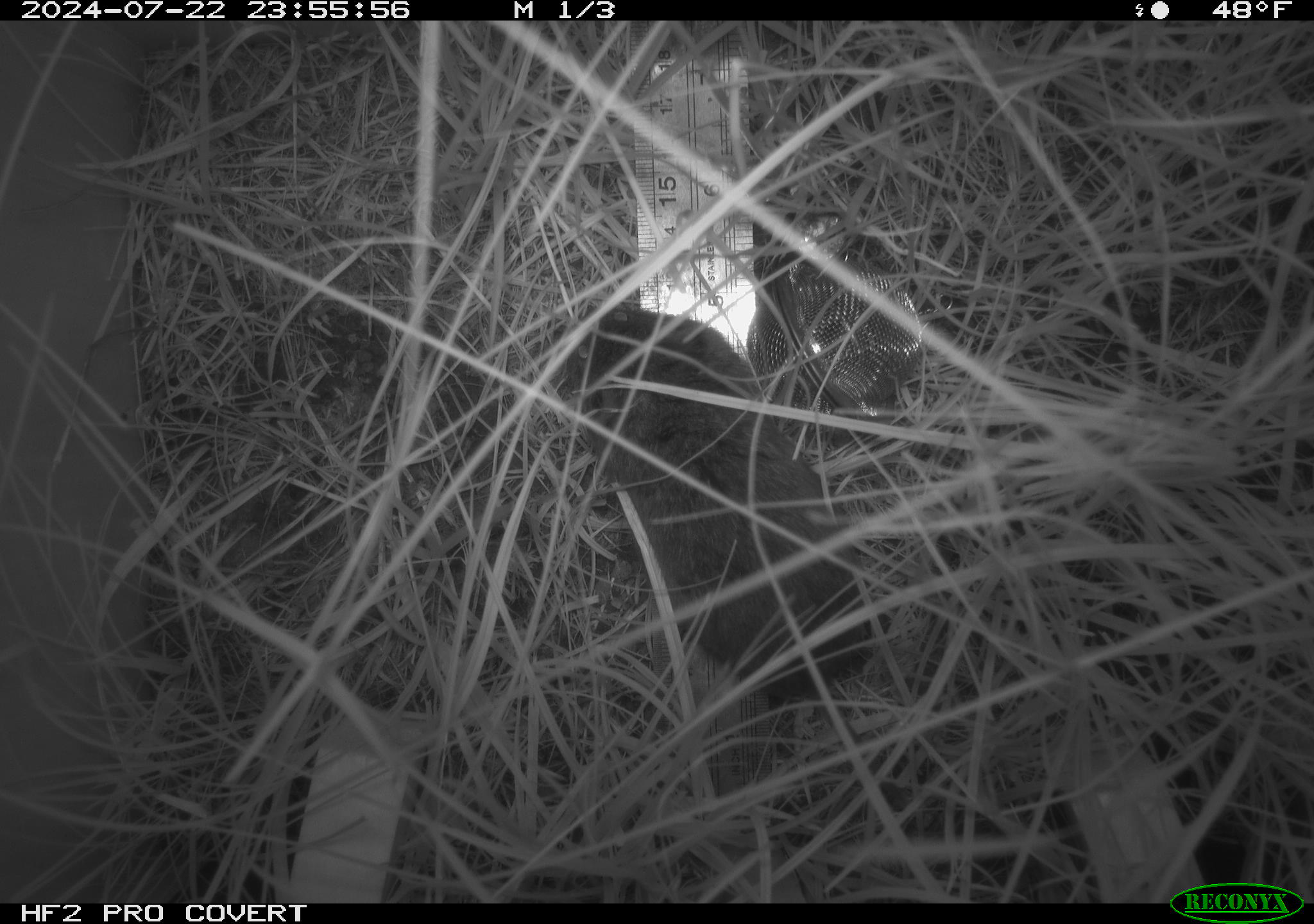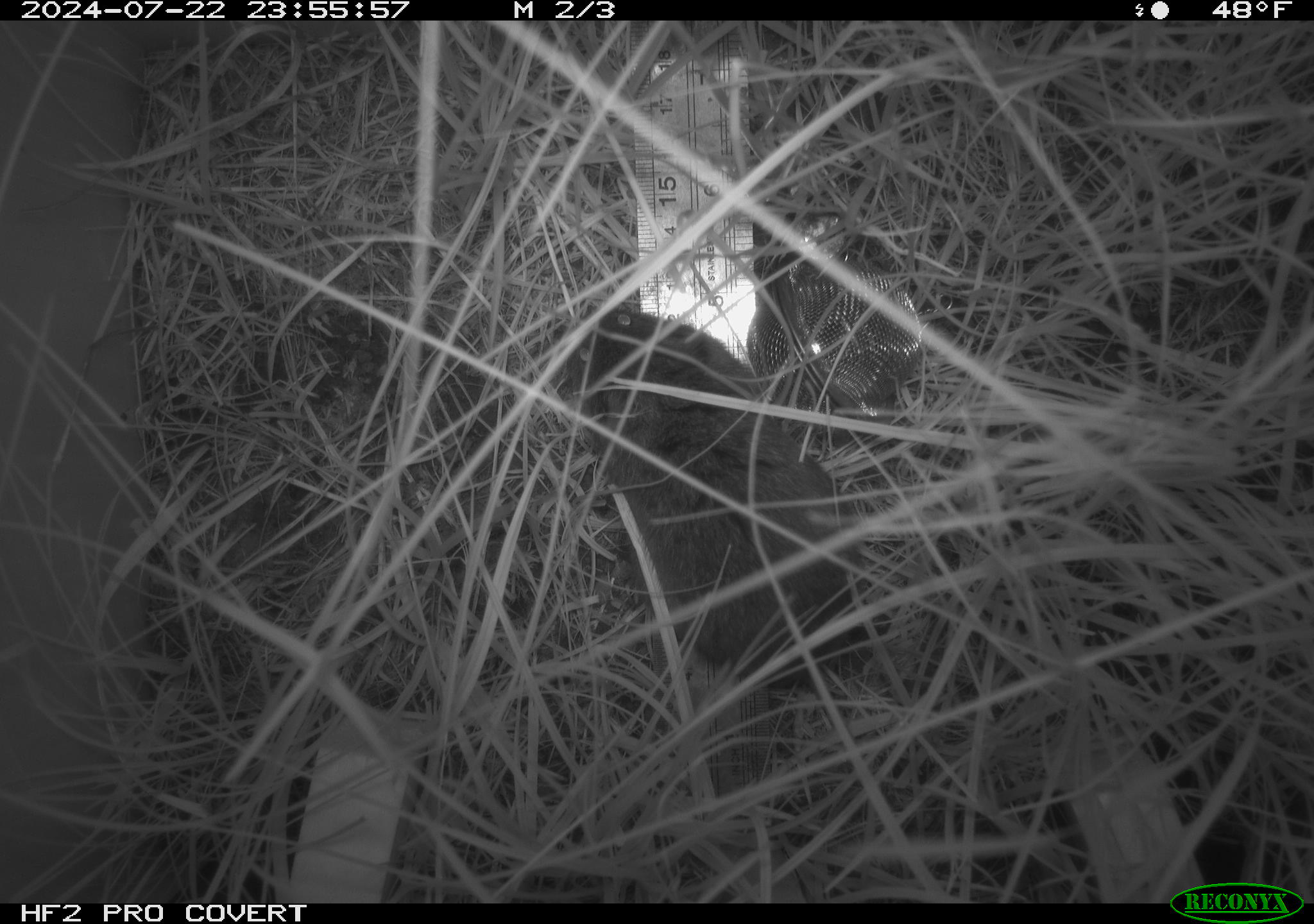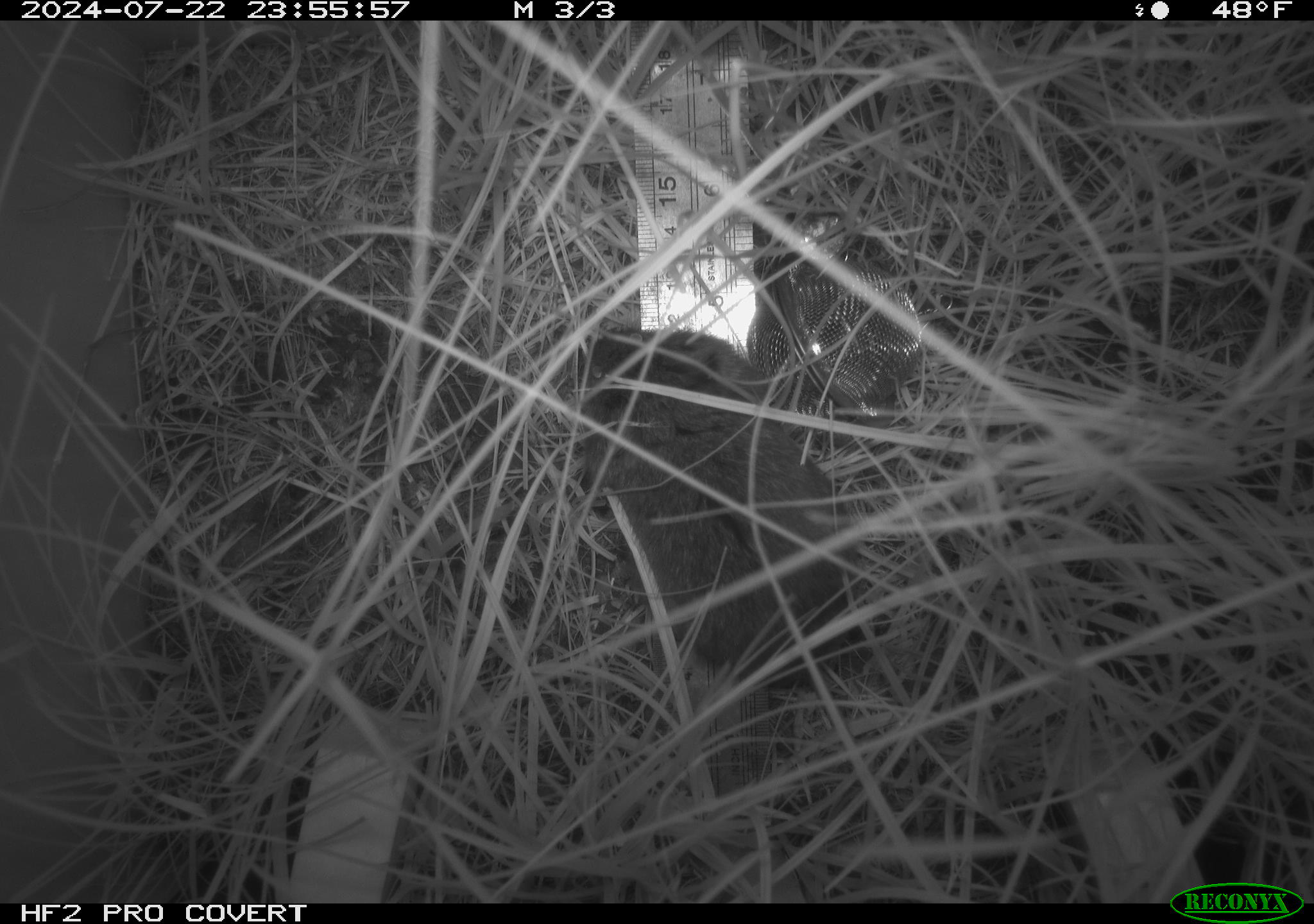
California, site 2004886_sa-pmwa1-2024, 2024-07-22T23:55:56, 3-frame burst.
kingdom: Animalia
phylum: Chordata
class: Mammalia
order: Rodentia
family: Cricetidae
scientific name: Arvicolinae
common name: voles, lemmings, and muskrats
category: arvicolinae subfamily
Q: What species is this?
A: Arvicolinae subfamily (voles, lemmings, and muskrats) (Arvicolinae).